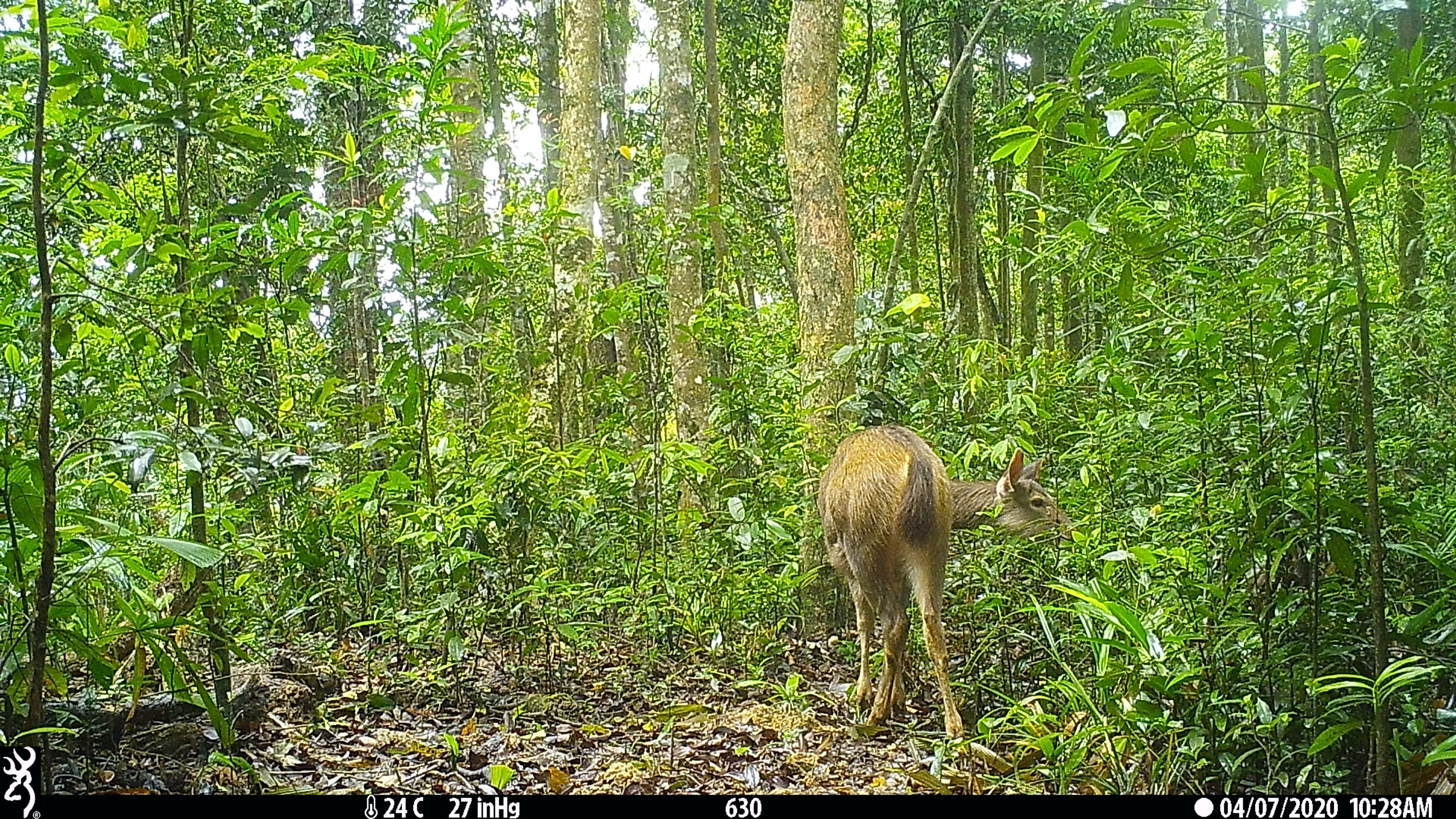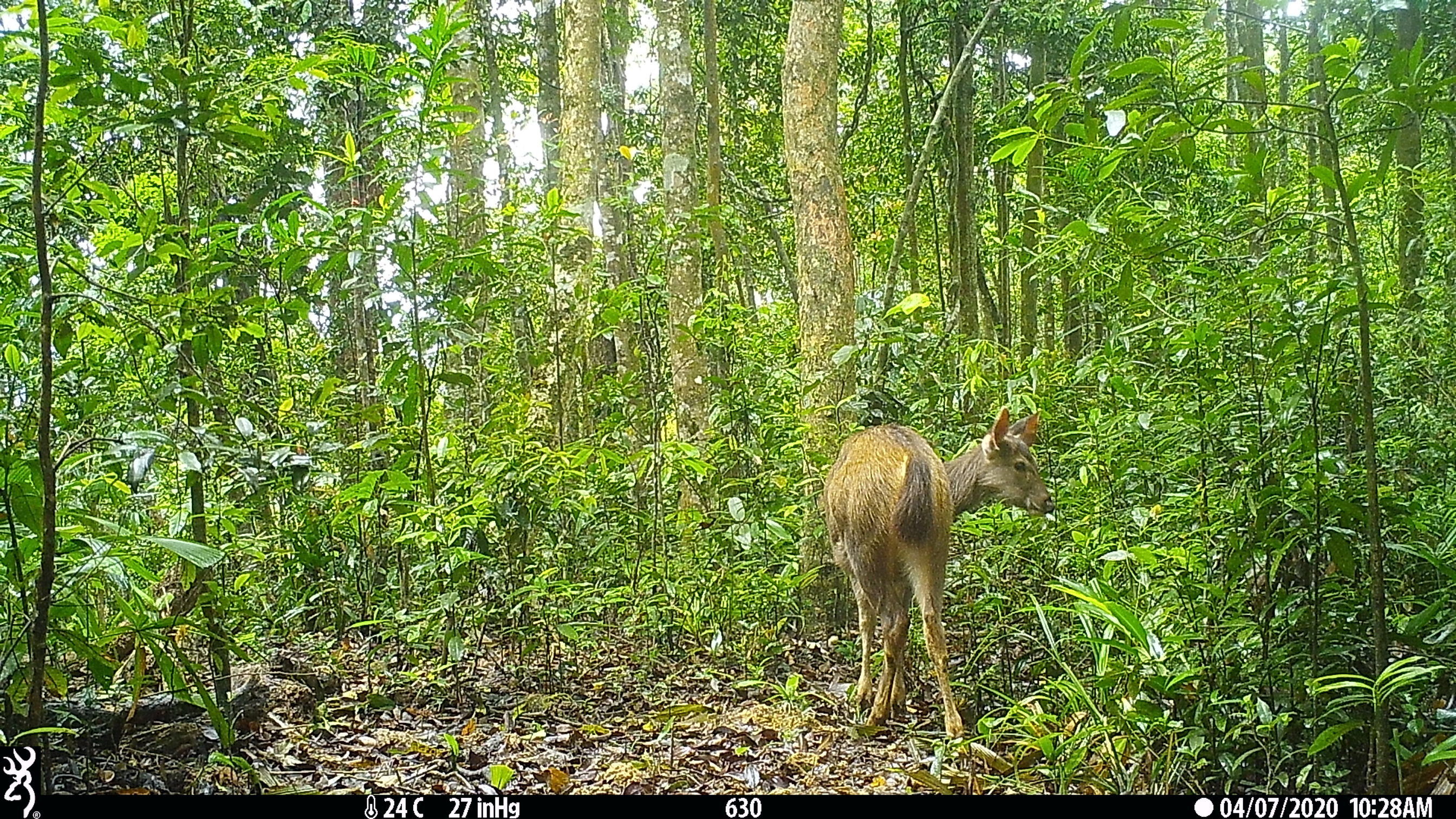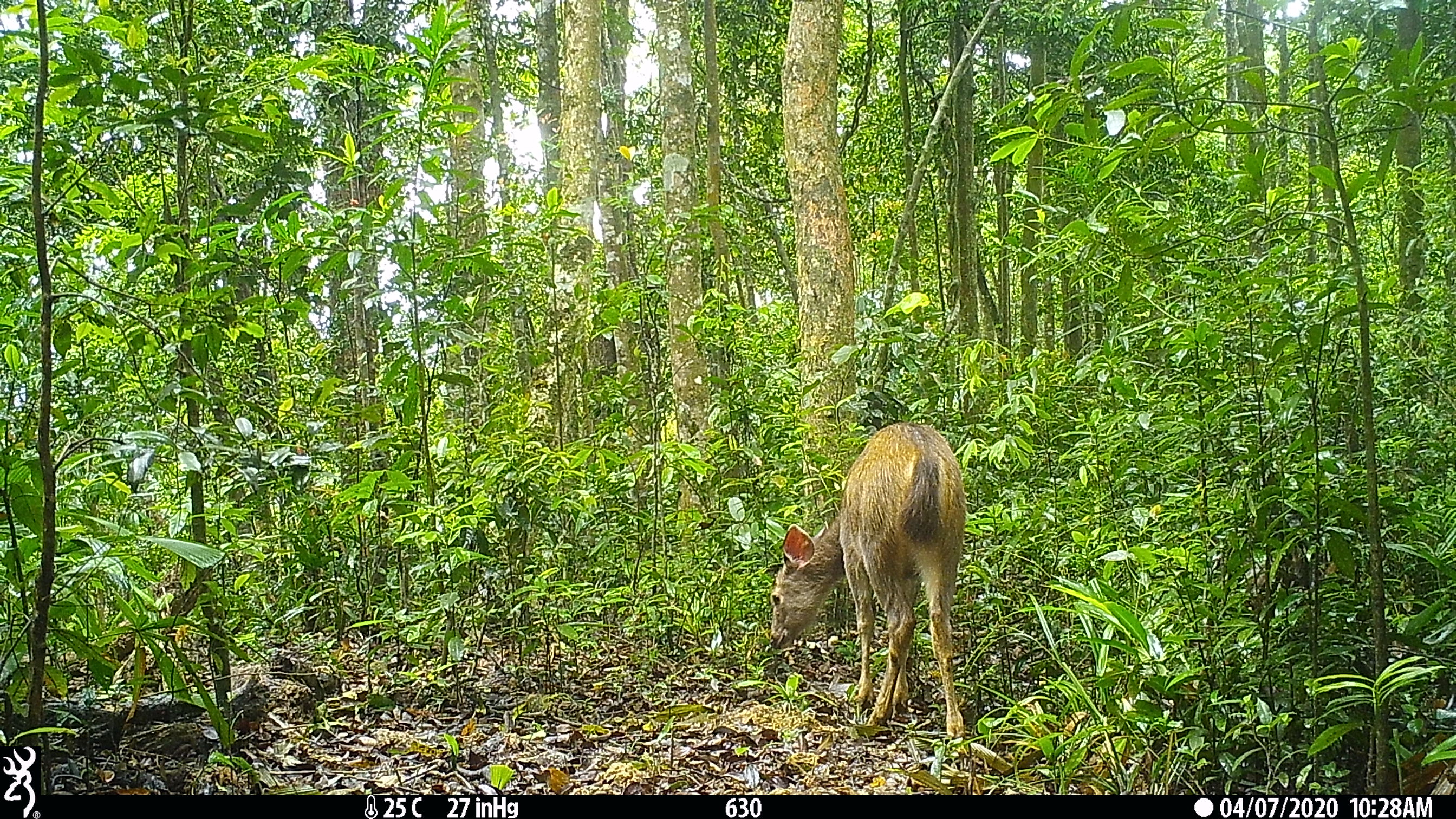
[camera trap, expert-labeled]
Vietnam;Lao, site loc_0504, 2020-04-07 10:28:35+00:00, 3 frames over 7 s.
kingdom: Animalia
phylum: Chordata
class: Mammalia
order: Artiodactyla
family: Cervidae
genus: Rusa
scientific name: Rusa unicolor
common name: sambar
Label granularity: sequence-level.